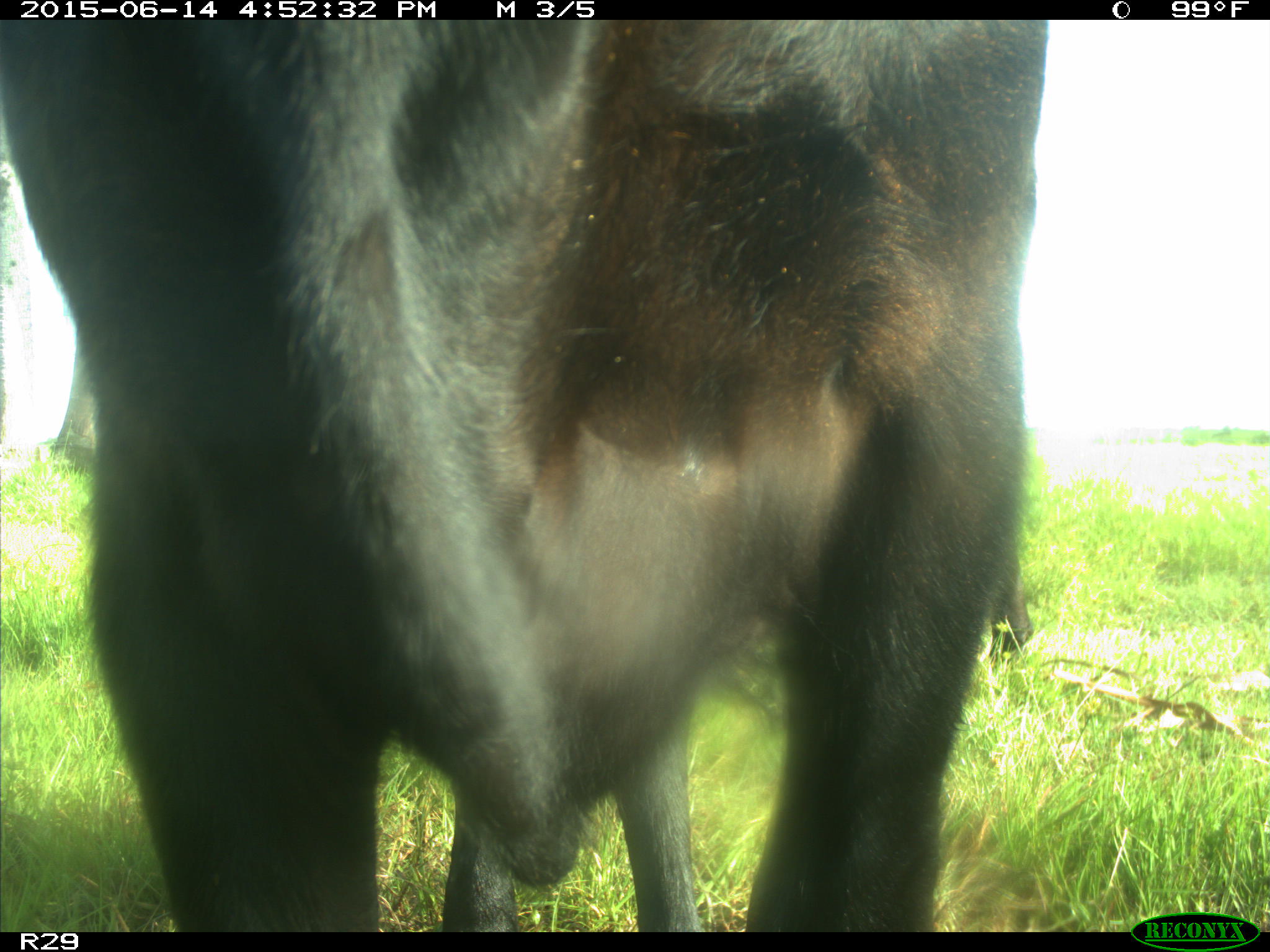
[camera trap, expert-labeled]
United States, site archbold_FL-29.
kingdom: Animalia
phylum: Chordata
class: Mammalia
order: Artiodactyla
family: Bovidae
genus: Bos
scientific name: Bos taurus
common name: domestic cow